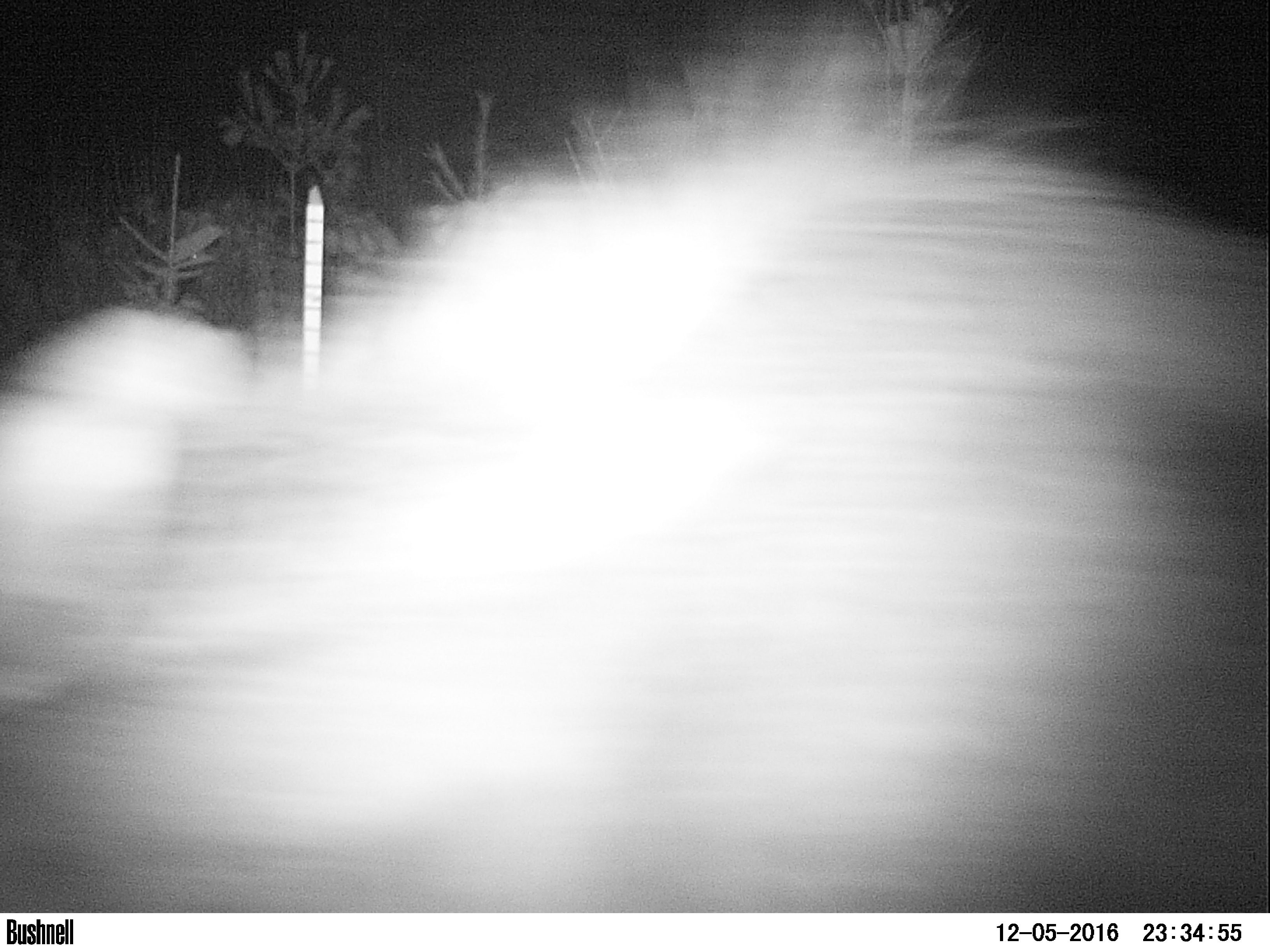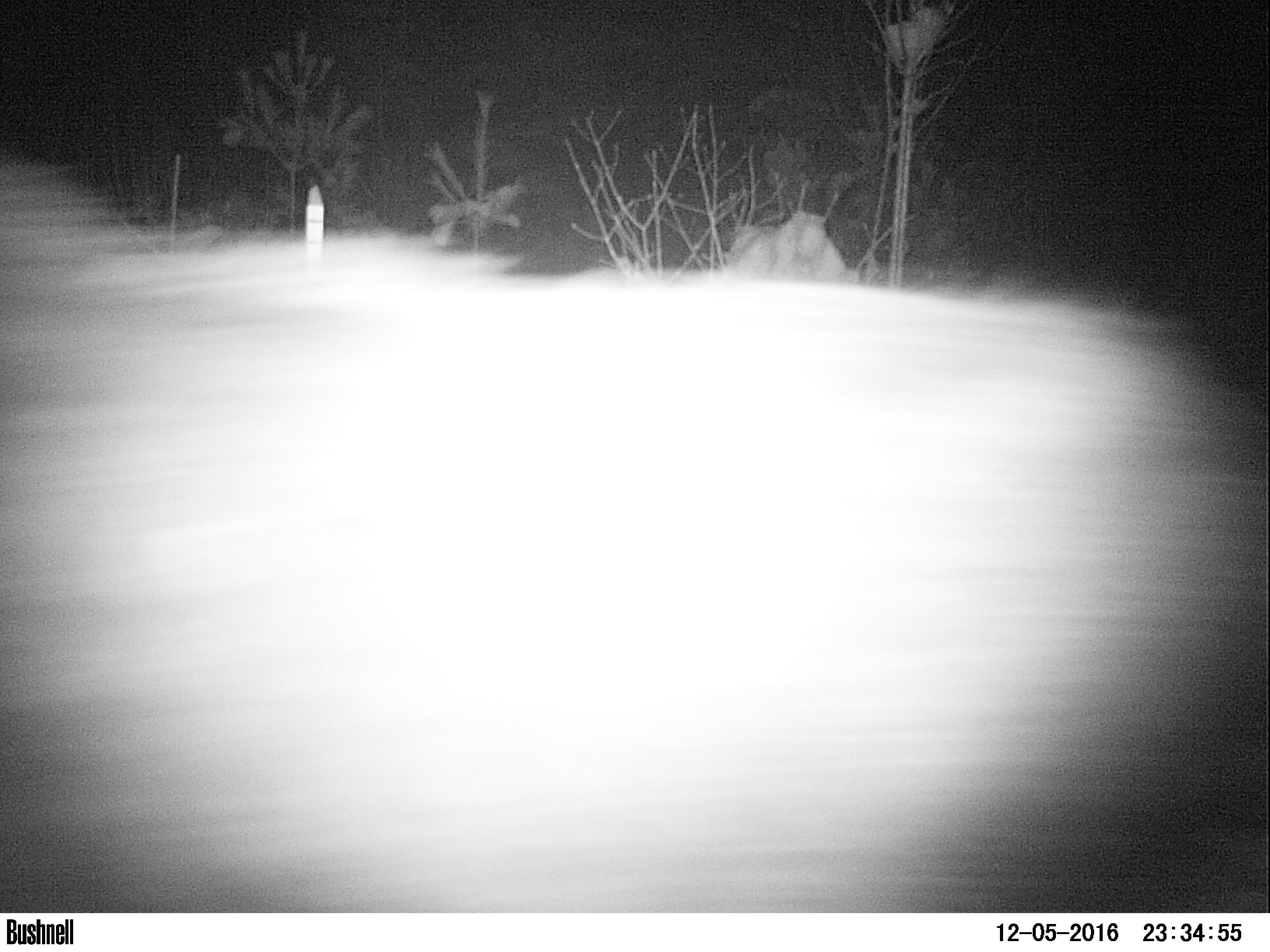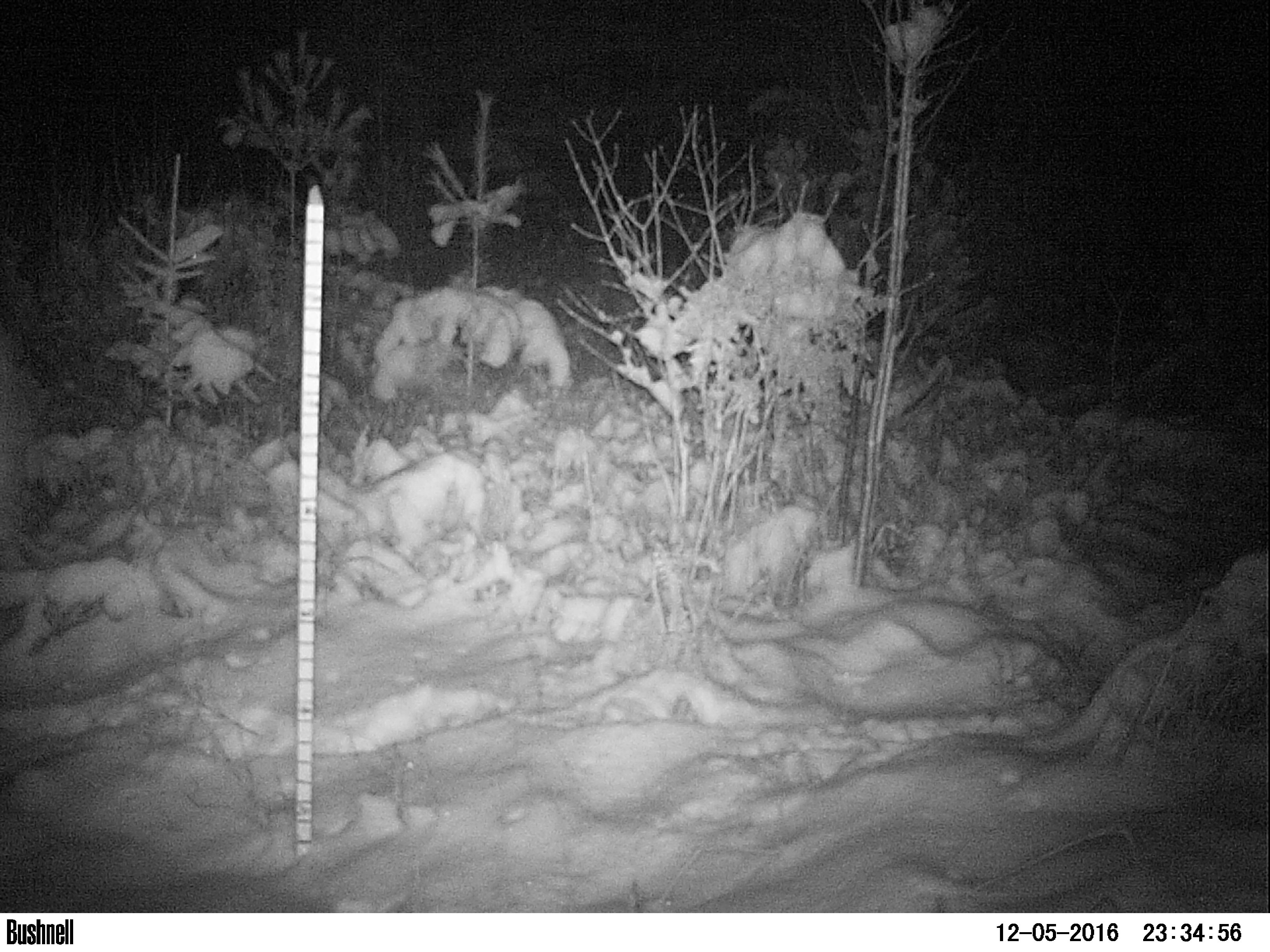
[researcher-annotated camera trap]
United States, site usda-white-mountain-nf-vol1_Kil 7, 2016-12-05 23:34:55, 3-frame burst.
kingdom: Animalia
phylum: Chordata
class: Mammalia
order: Artiodactyla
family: Cervidae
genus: Alces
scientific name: Alces alces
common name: moose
Moose (Alces alces).